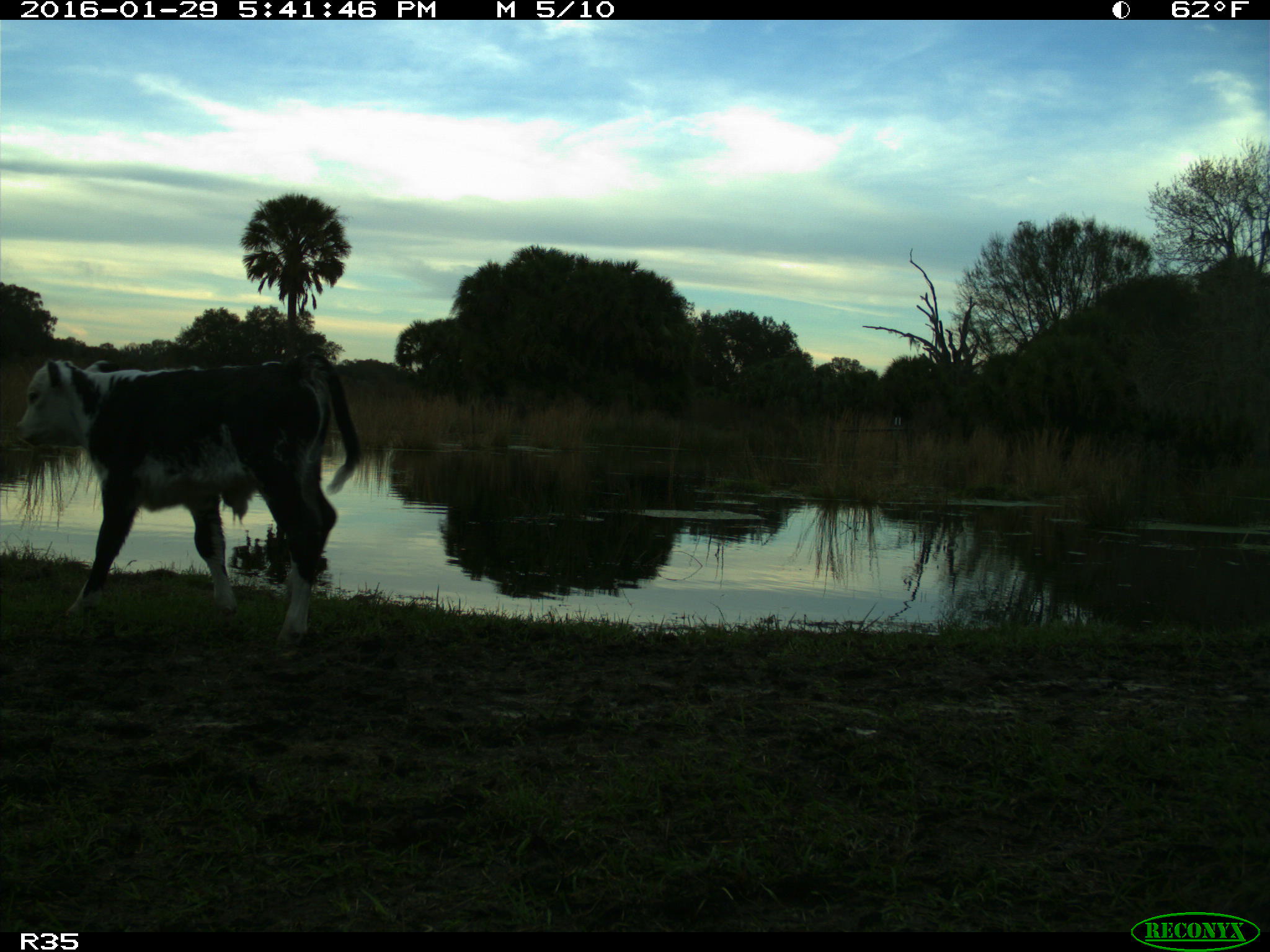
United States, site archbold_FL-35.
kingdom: Animalia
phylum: Chordata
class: Mammalia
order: Artiodactyla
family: Bovidae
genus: Bos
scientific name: Bos taurus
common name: domestic cow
Bos taurus (domestic cow).